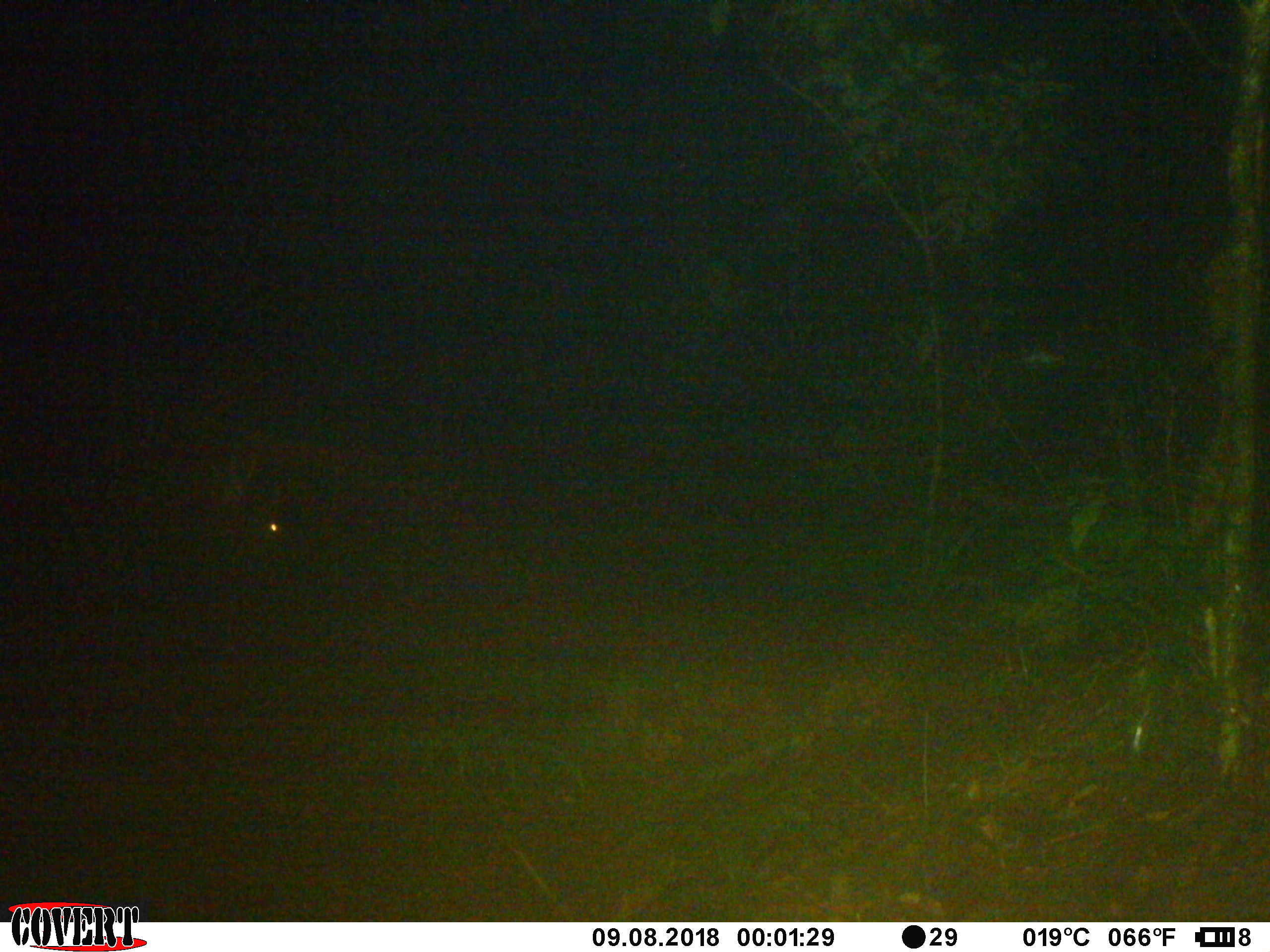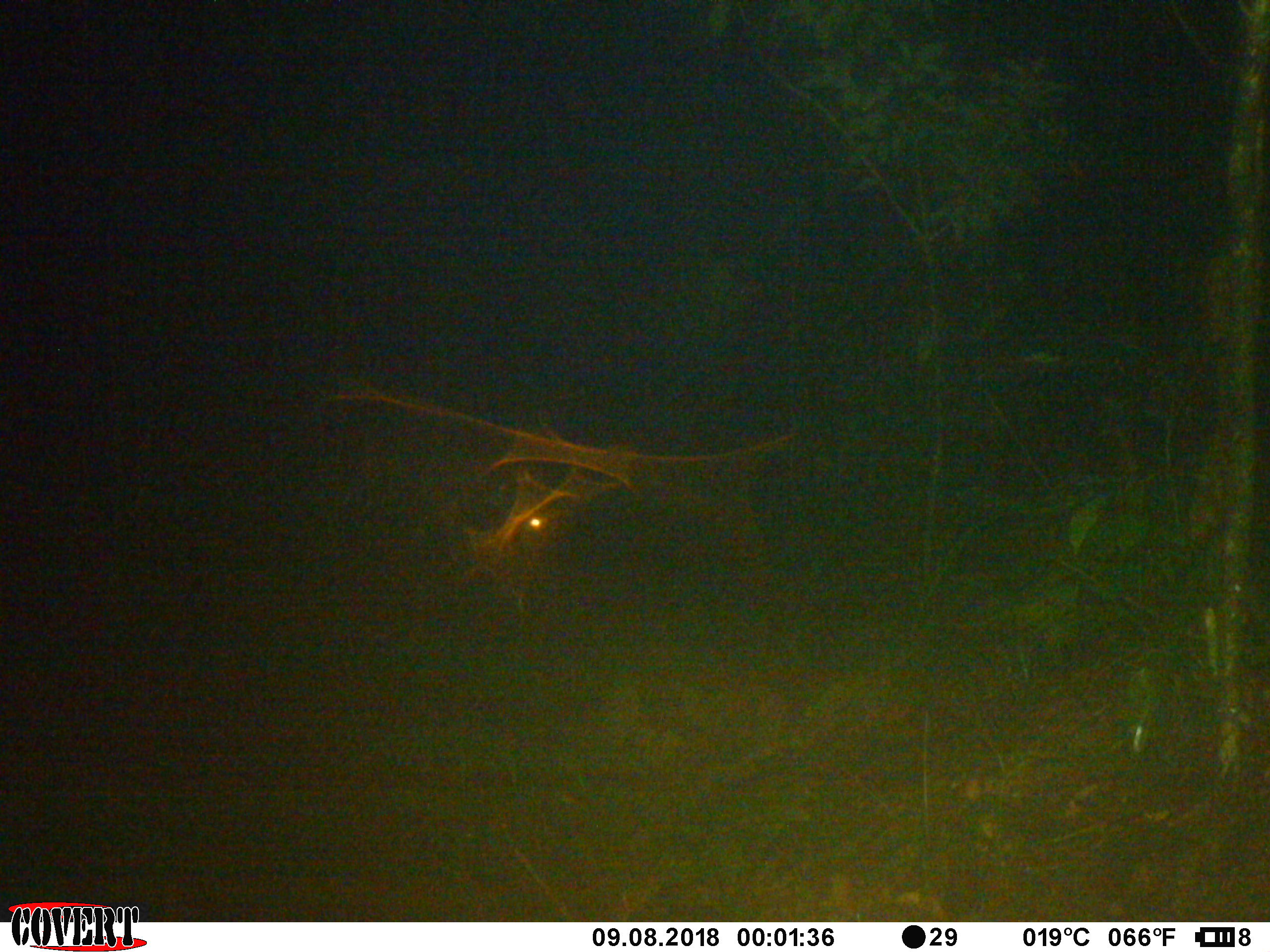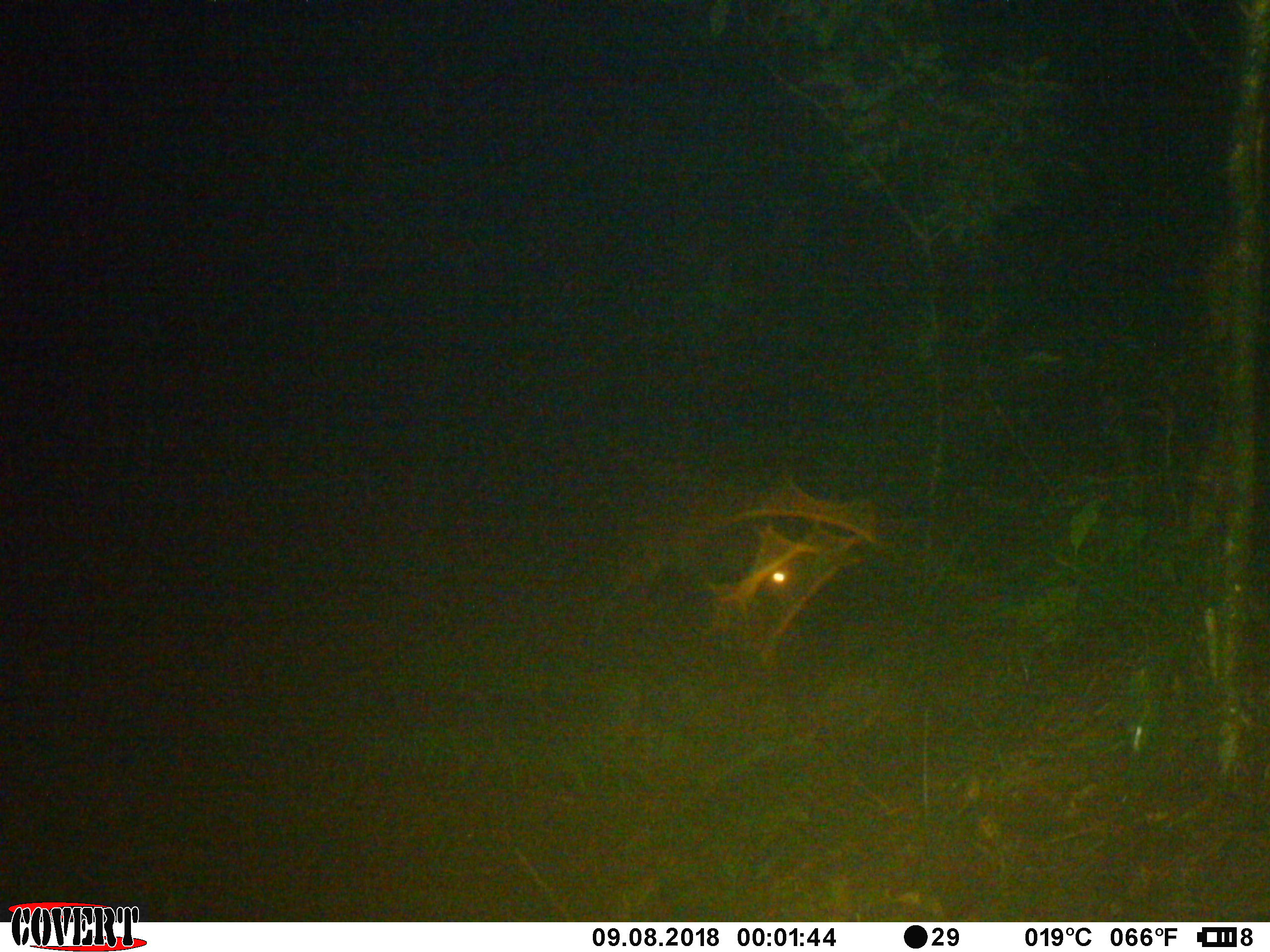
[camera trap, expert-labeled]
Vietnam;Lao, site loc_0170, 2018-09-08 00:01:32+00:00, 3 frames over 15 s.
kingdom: Animalia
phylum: Chordata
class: Mammalia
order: Artiodactyla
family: Cervidae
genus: Muntiacus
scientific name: Muntiacus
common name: muntjacs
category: unidentified muntjac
Unidentified muntjac (muntjacs) (Muntiacus). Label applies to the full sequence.